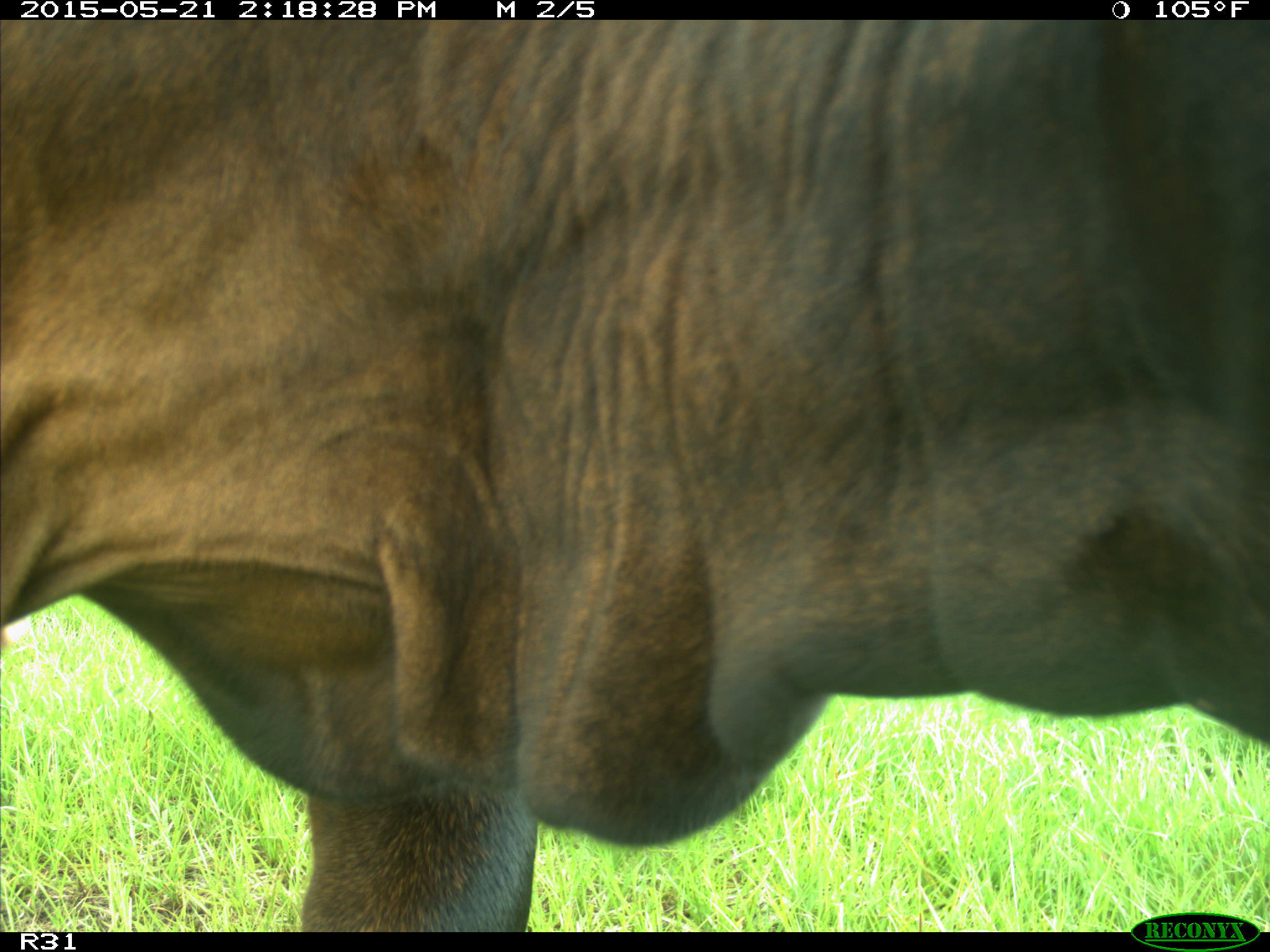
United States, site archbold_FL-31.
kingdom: Animalia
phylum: Chordata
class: Mammalia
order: Artiodactyla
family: Bovidae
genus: Bos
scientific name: Bos taurus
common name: domestic cow